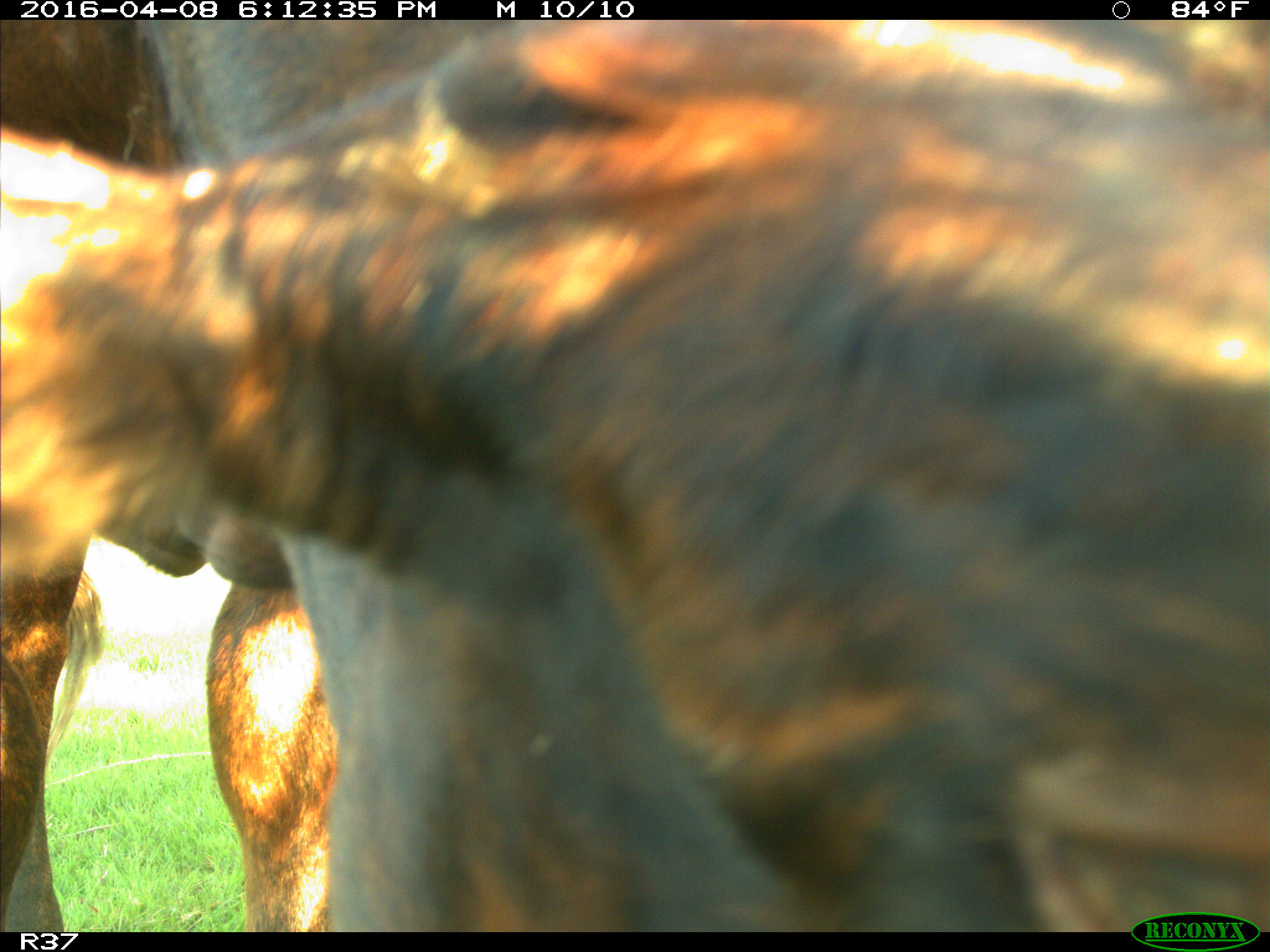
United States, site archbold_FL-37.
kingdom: Animalia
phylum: Chordata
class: Mammalia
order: Artiodactyla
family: Bovidae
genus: Bos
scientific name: Bos taurus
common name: domestic cow